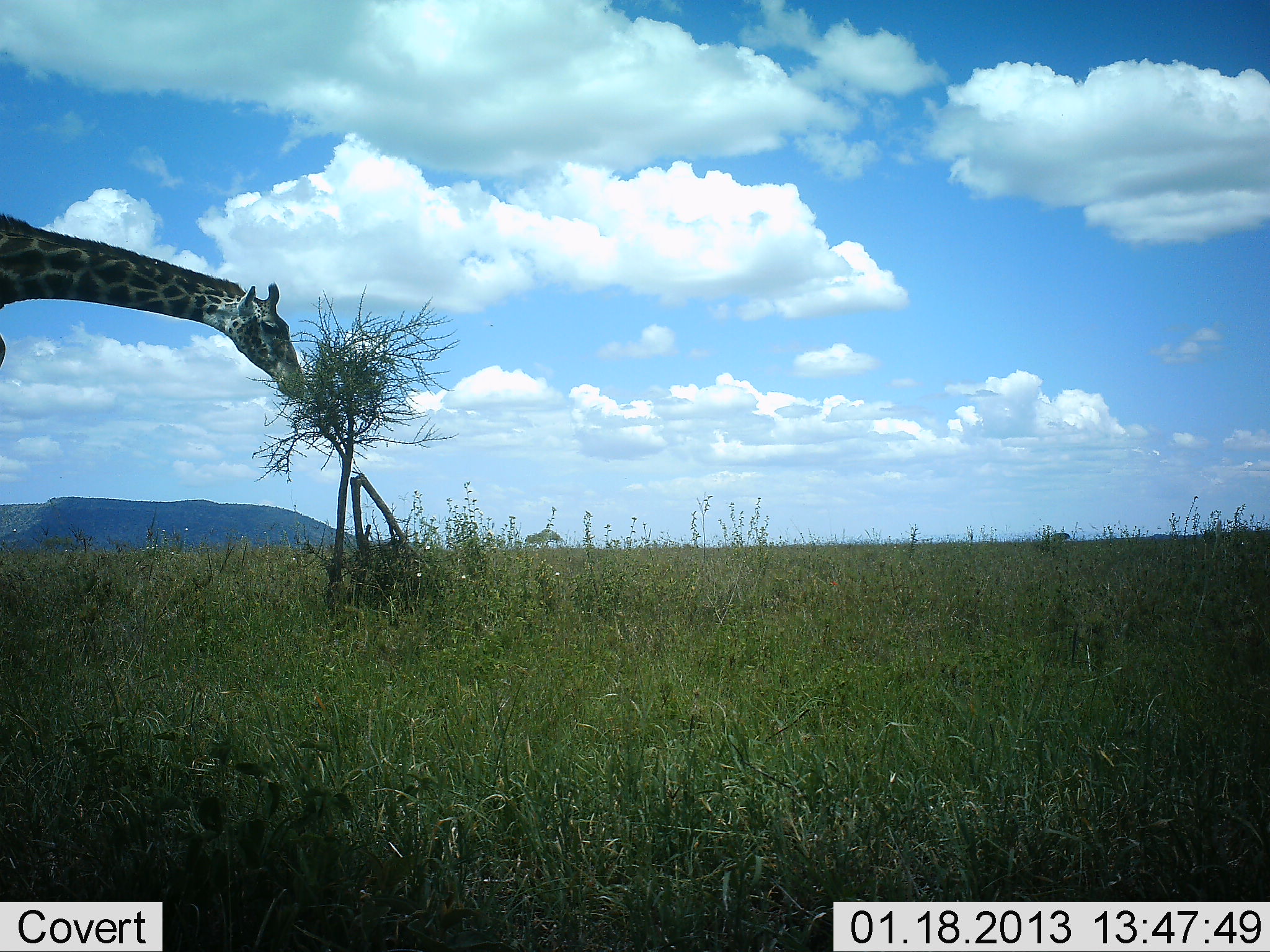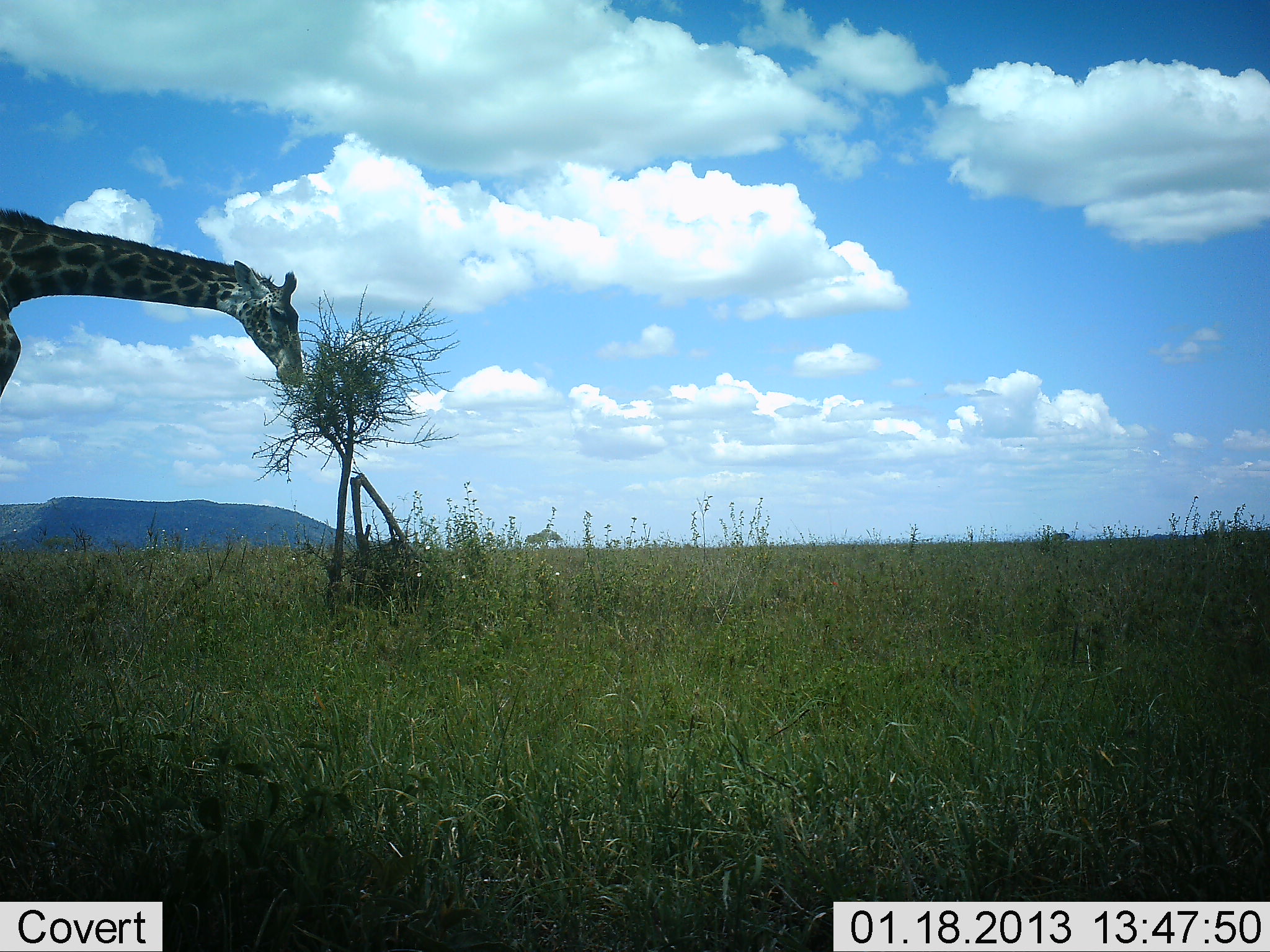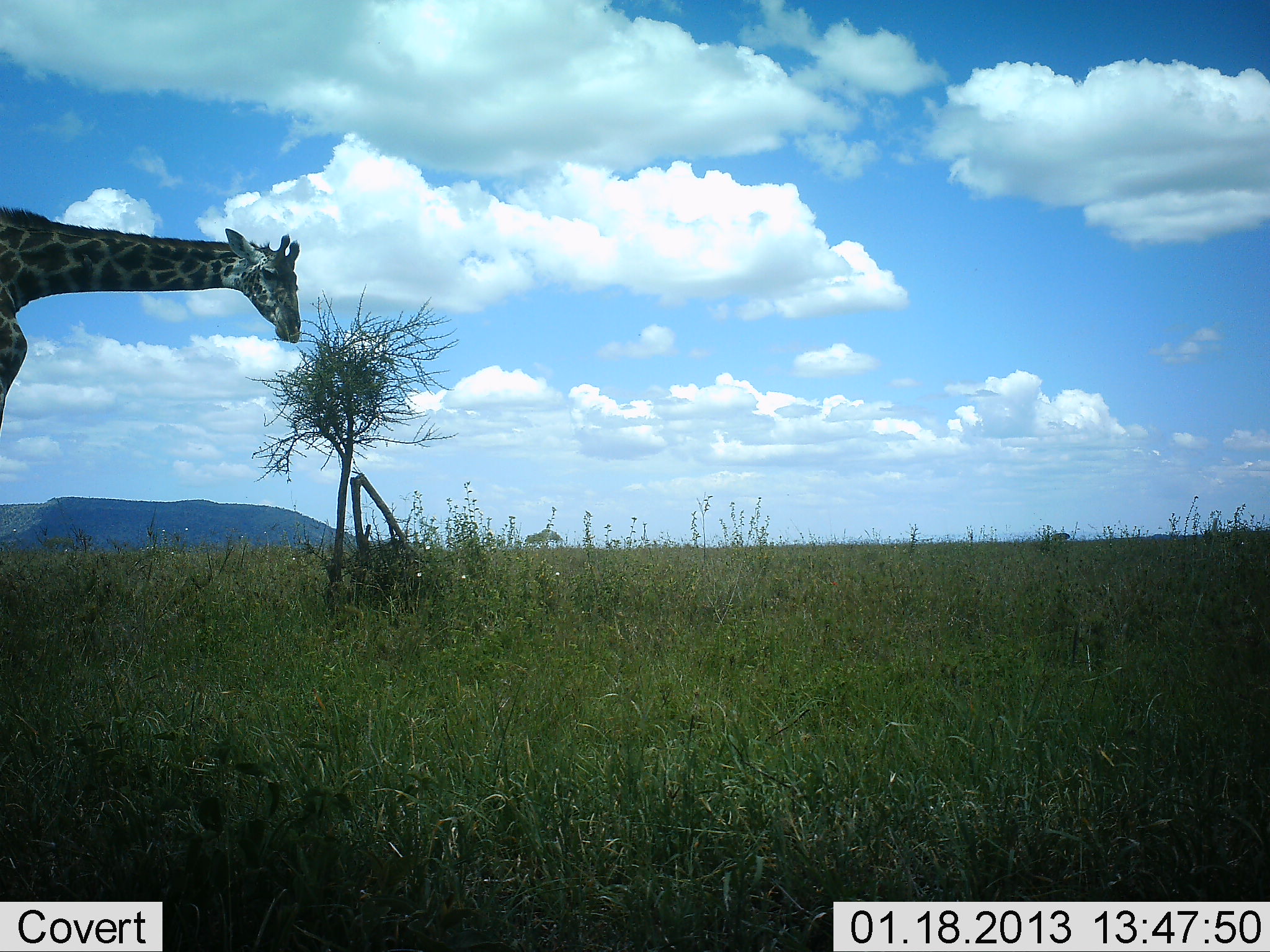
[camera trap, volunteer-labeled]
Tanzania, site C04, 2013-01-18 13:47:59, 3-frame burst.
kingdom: Animalia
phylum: Chordata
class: Mammalia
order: Artiodactyla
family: Giraffidae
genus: Giraffa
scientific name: Giraffa camelopardalis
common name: giraffe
Giraffe (Giraffa camelopardalis), count 1. Behavior (volunteer vote fractions): standing 16%, resting 0%, moving 2%, interacting 0%. Young present (vote fraction): 0%. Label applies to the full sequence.